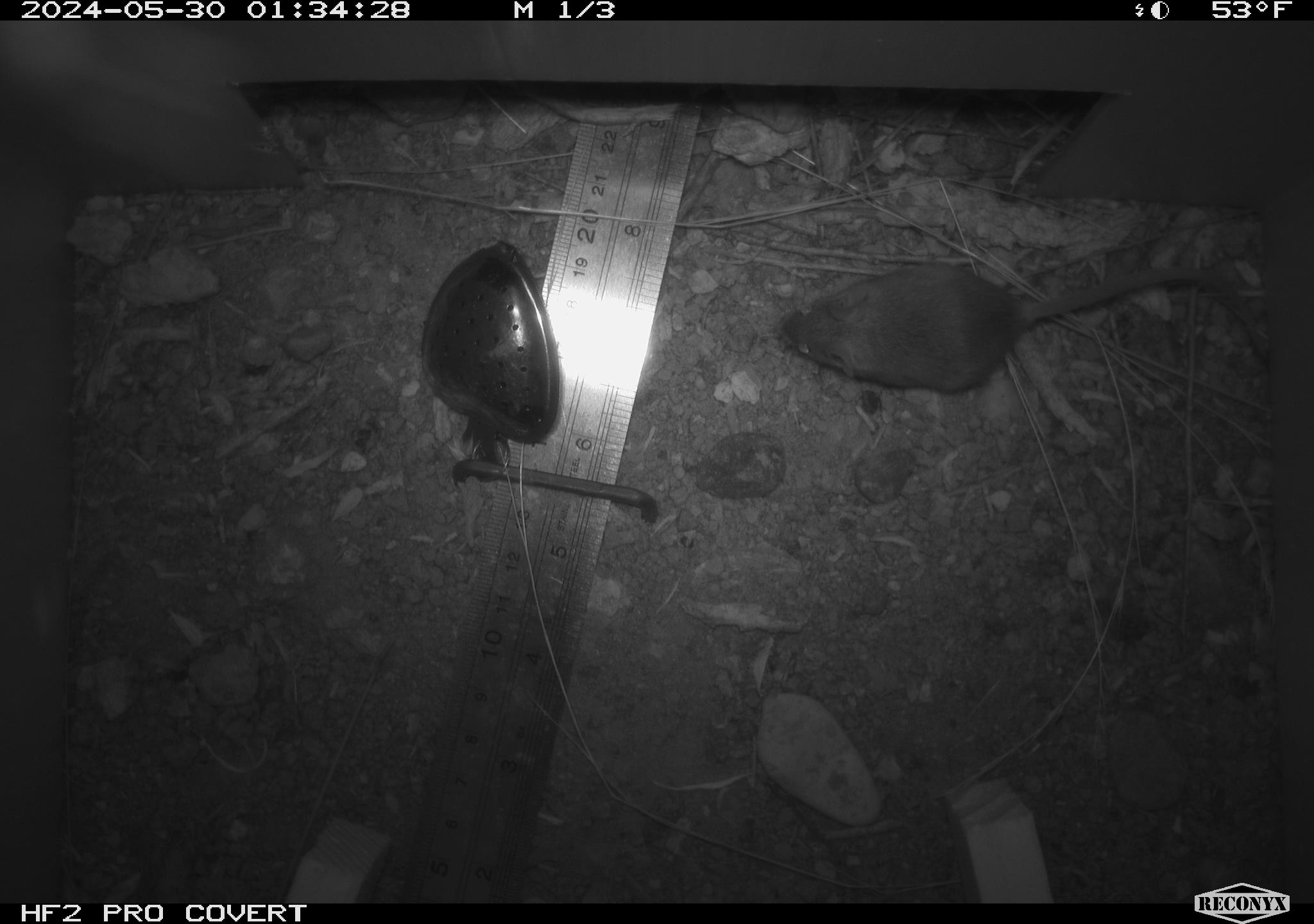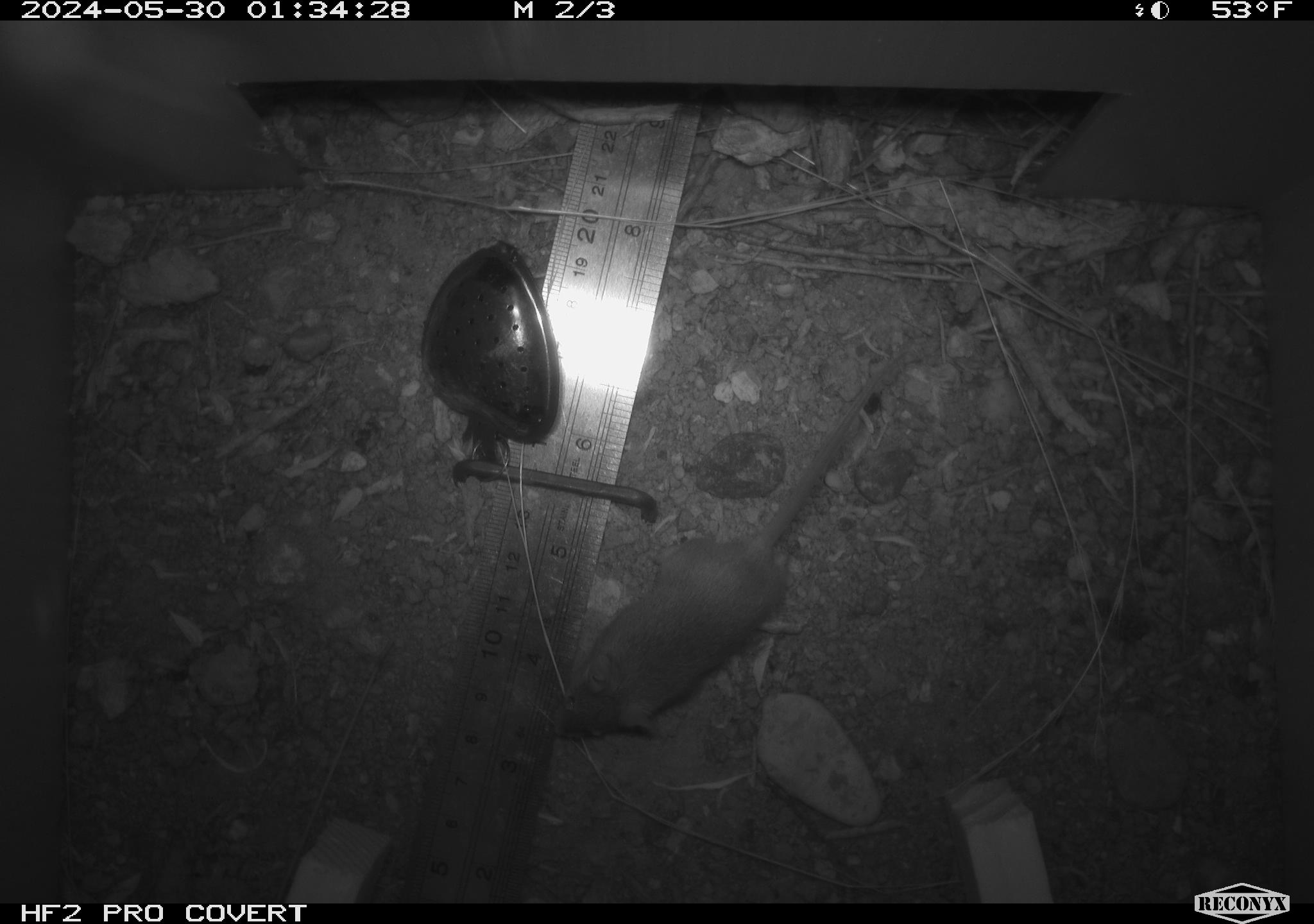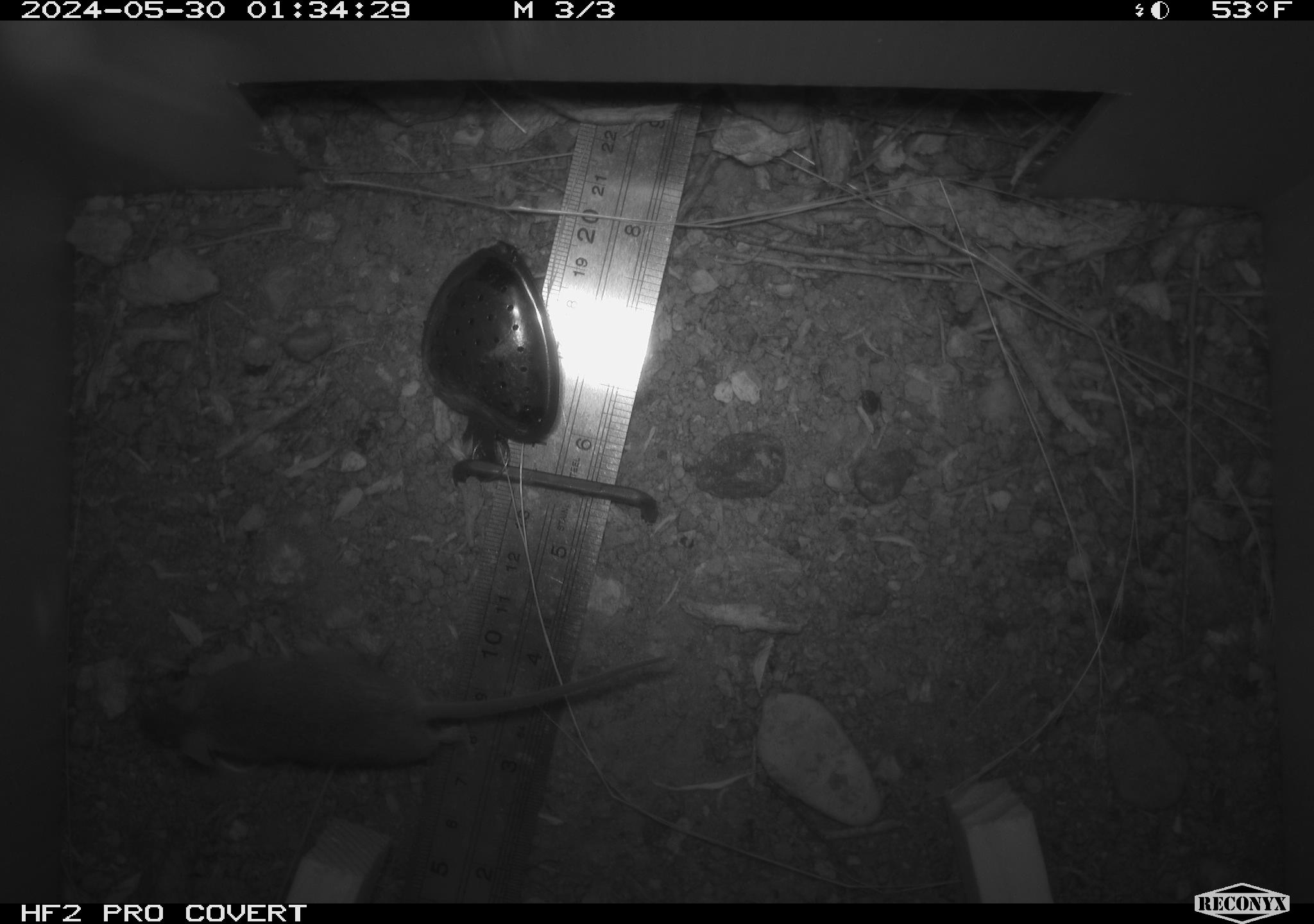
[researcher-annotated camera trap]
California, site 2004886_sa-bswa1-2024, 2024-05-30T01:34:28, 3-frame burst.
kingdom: Animalia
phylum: Chordata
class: Mammalia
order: Rodentia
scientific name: Rodentia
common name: mouse species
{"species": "mouse species (Rodentia)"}